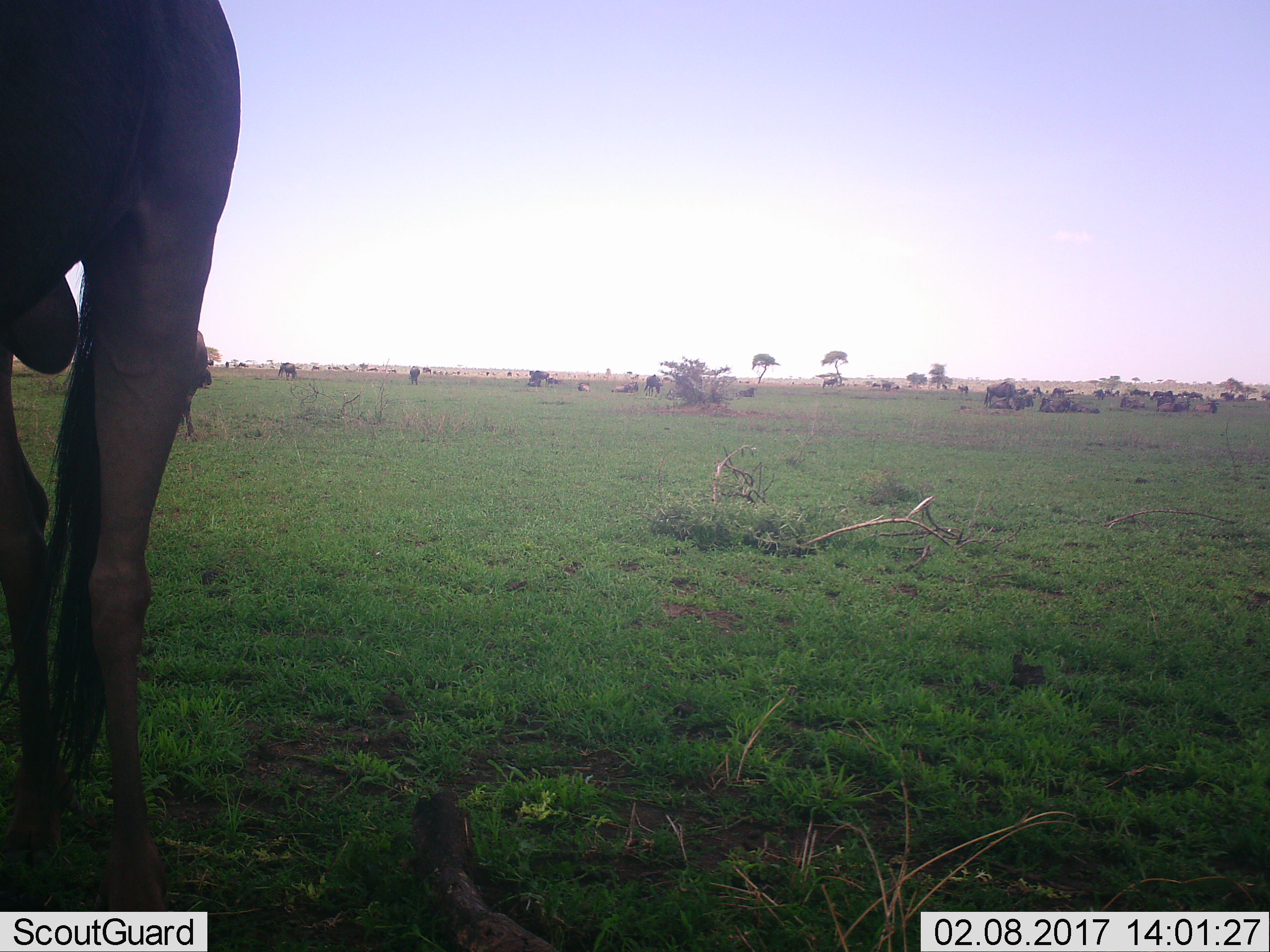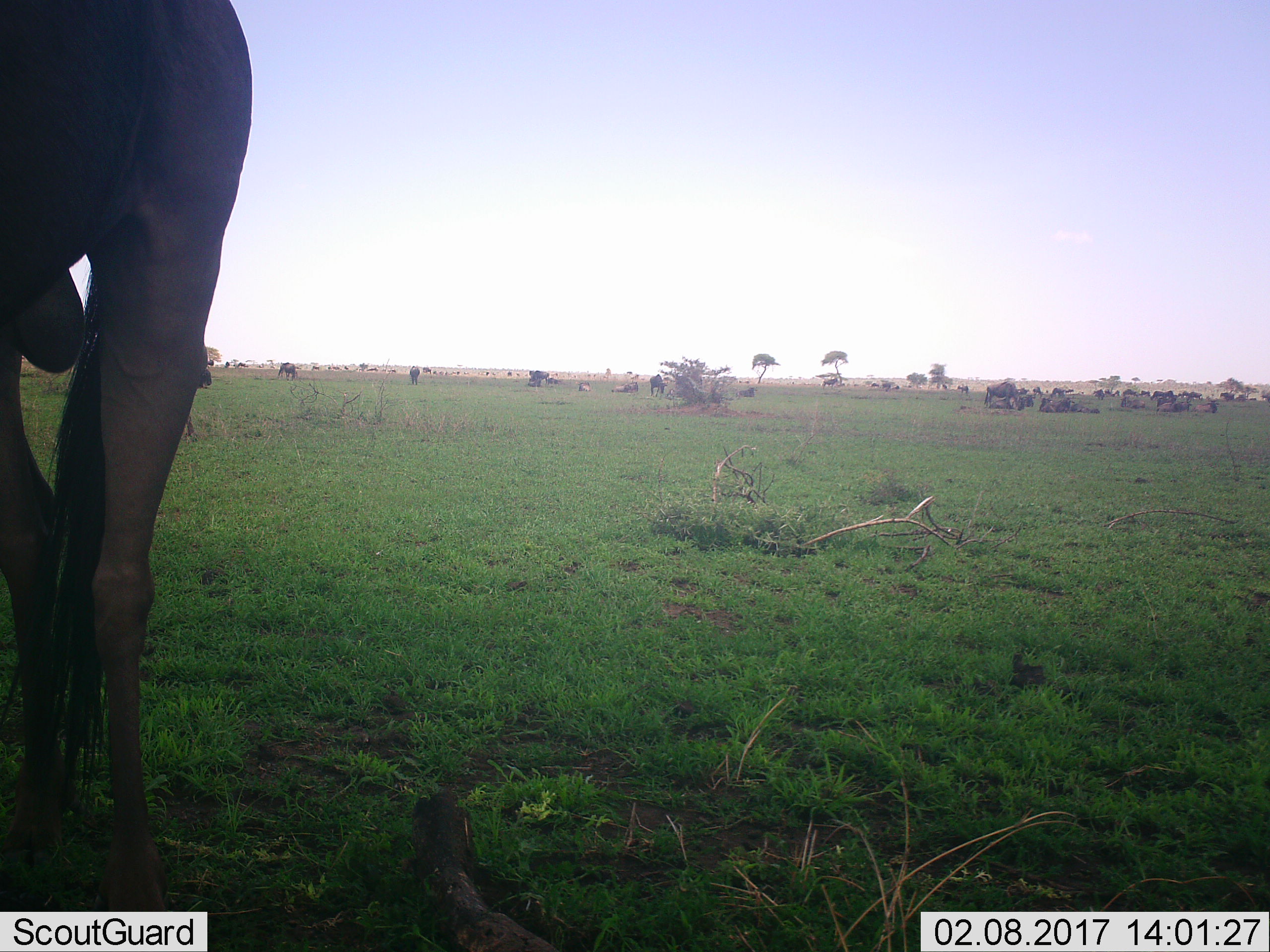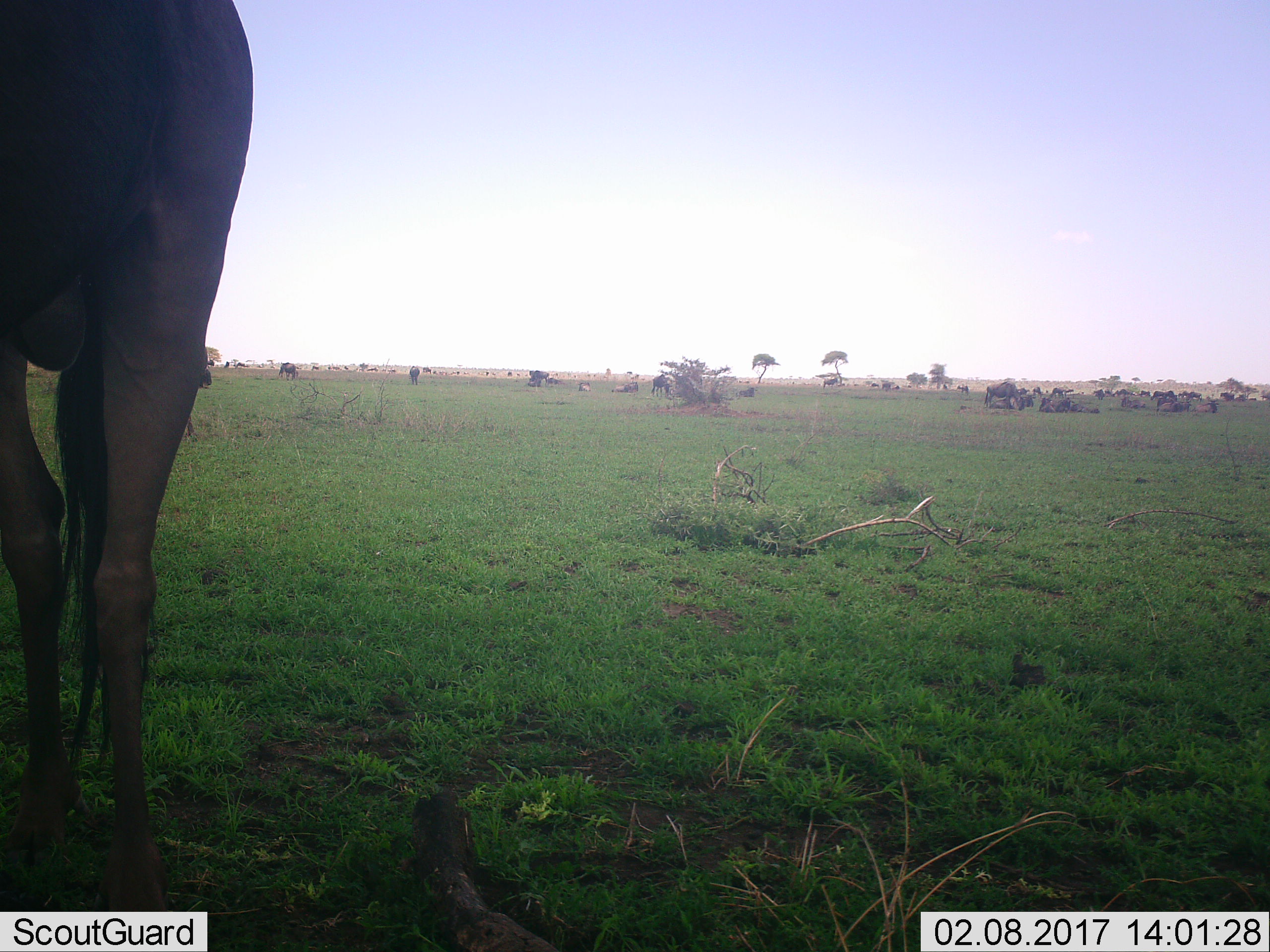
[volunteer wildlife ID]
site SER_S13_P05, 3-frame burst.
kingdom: Animalia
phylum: Chordata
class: Mammalia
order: Artiodactyla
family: Bovidae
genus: Connochaetes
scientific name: Connochaetes taurinus taurinus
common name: blue wildebeest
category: wildebeestblue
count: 11-50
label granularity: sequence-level